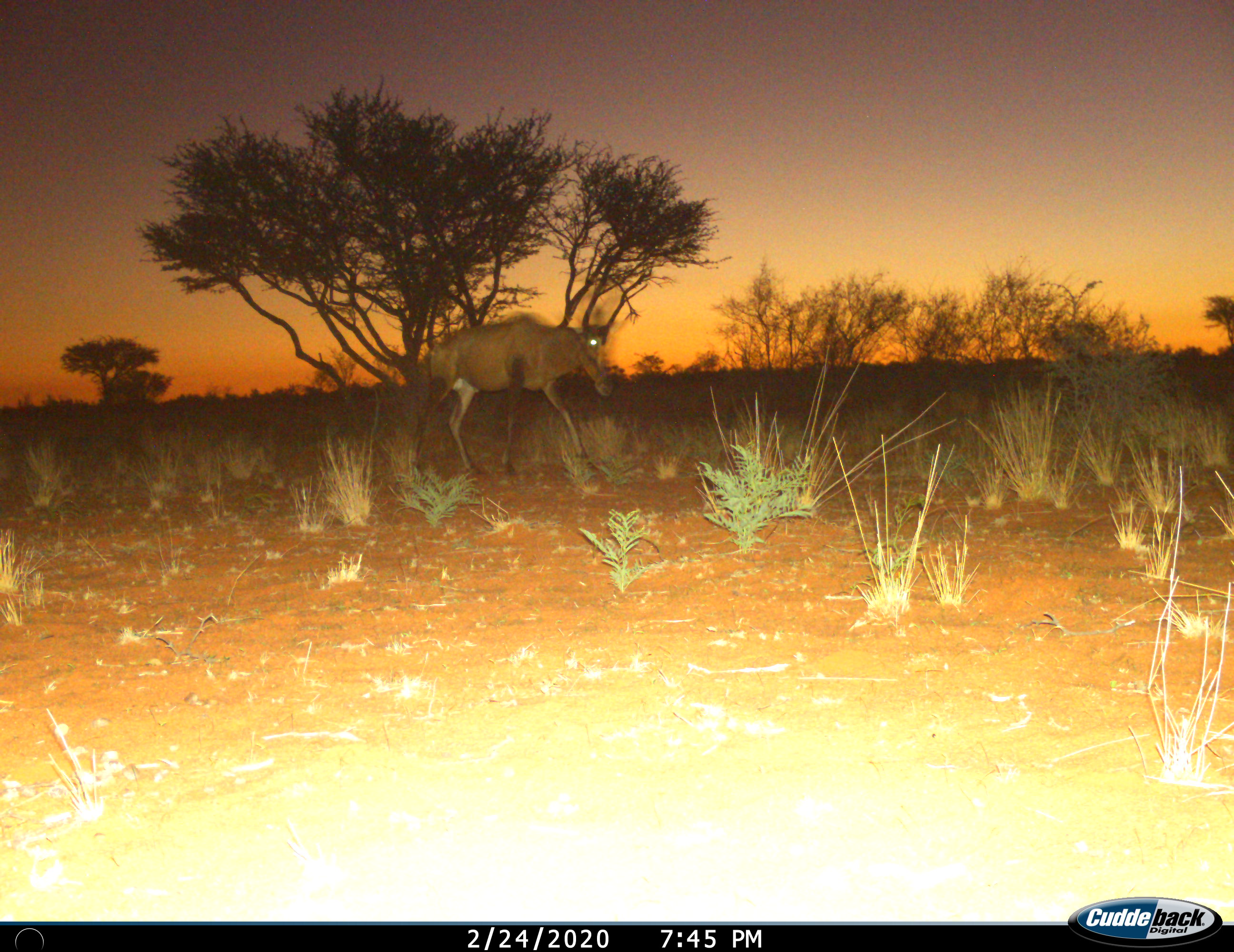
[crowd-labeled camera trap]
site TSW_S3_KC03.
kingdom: Animalia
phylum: Chordata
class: Mammalia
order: Artiodactyla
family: Bovidae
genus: Alcelaphus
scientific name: Alcelaphus buselaphus caama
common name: red hartebeest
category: hartebeestred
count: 1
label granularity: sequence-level